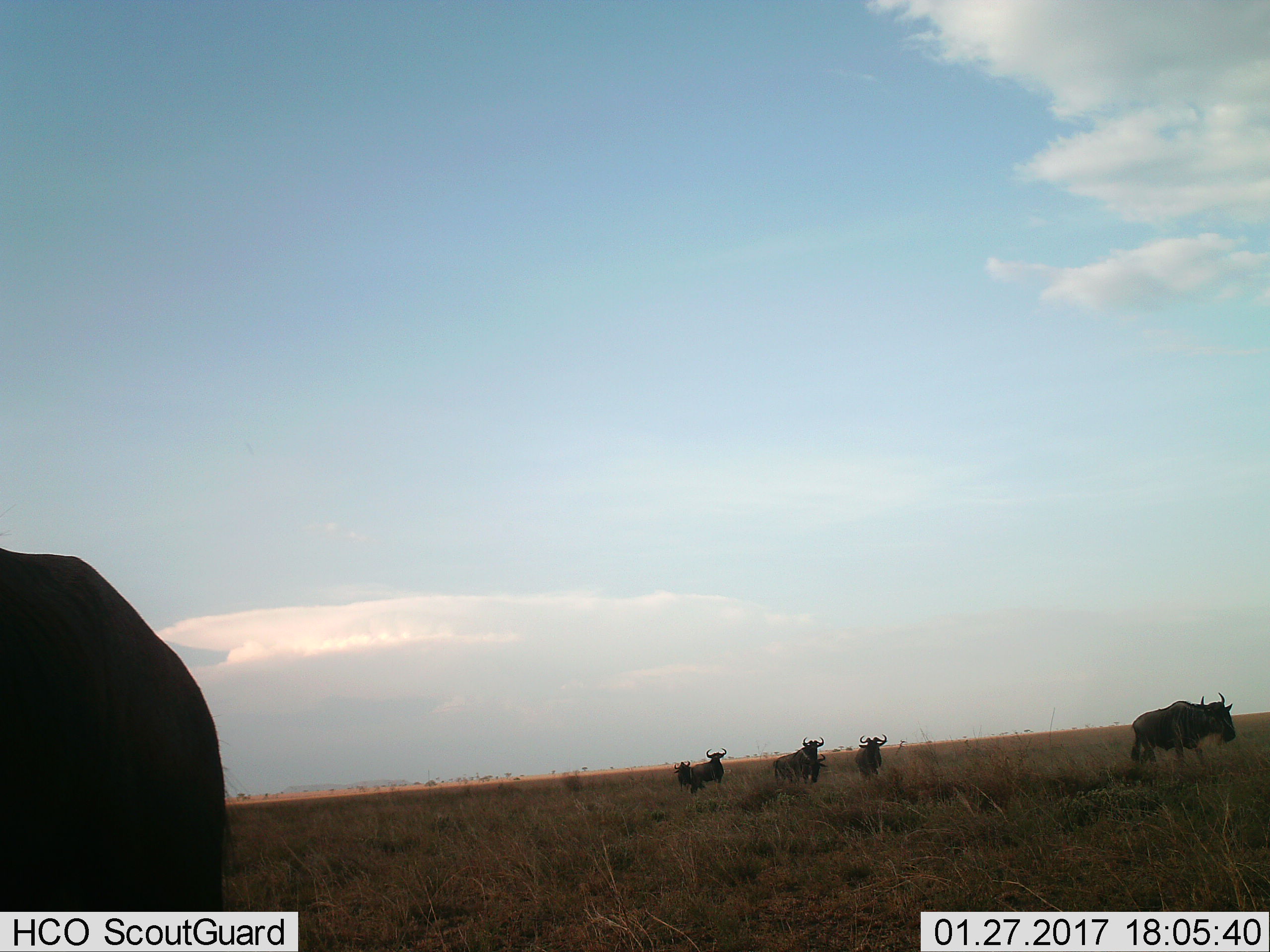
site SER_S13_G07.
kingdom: Animalia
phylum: Chordata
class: Mammalia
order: Artiodactyla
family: Bovidae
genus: Connochaetes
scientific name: Connochaetes taurinus taurinus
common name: blue wildebeest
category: wildebeestblue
Wildebeestblue (blue wildebeest) (Connochaetes taurinus taurinus), count 7. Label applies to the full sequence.